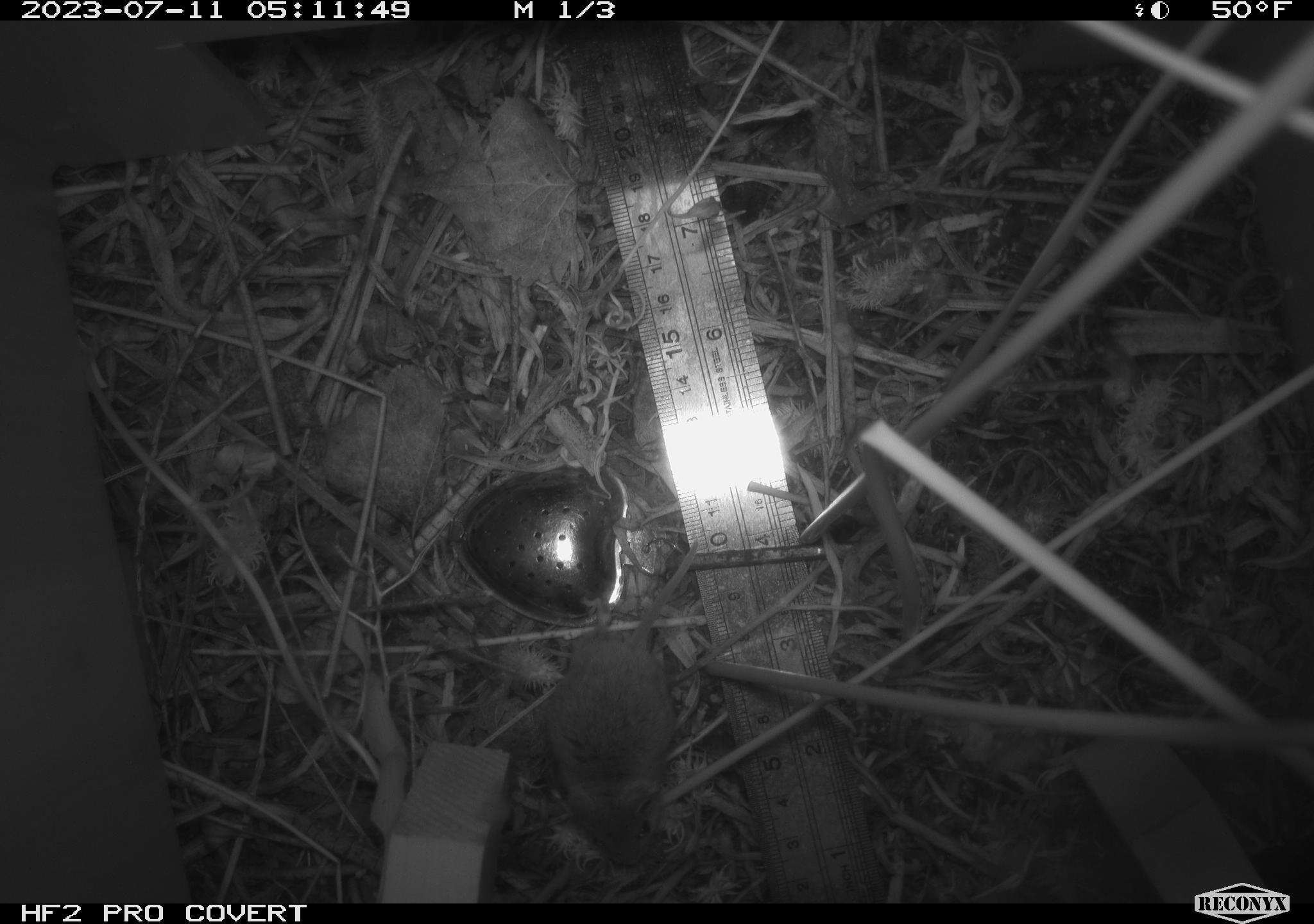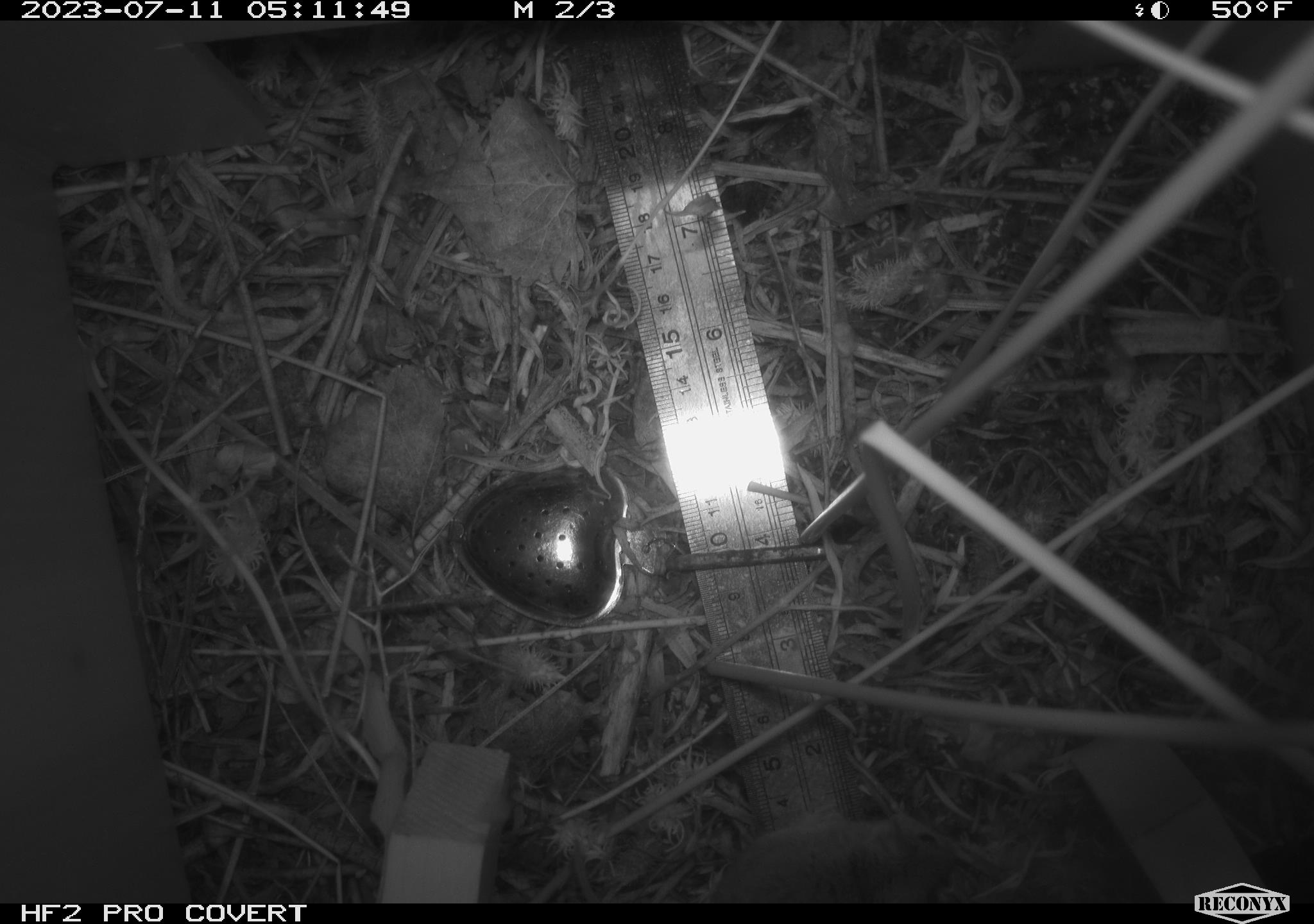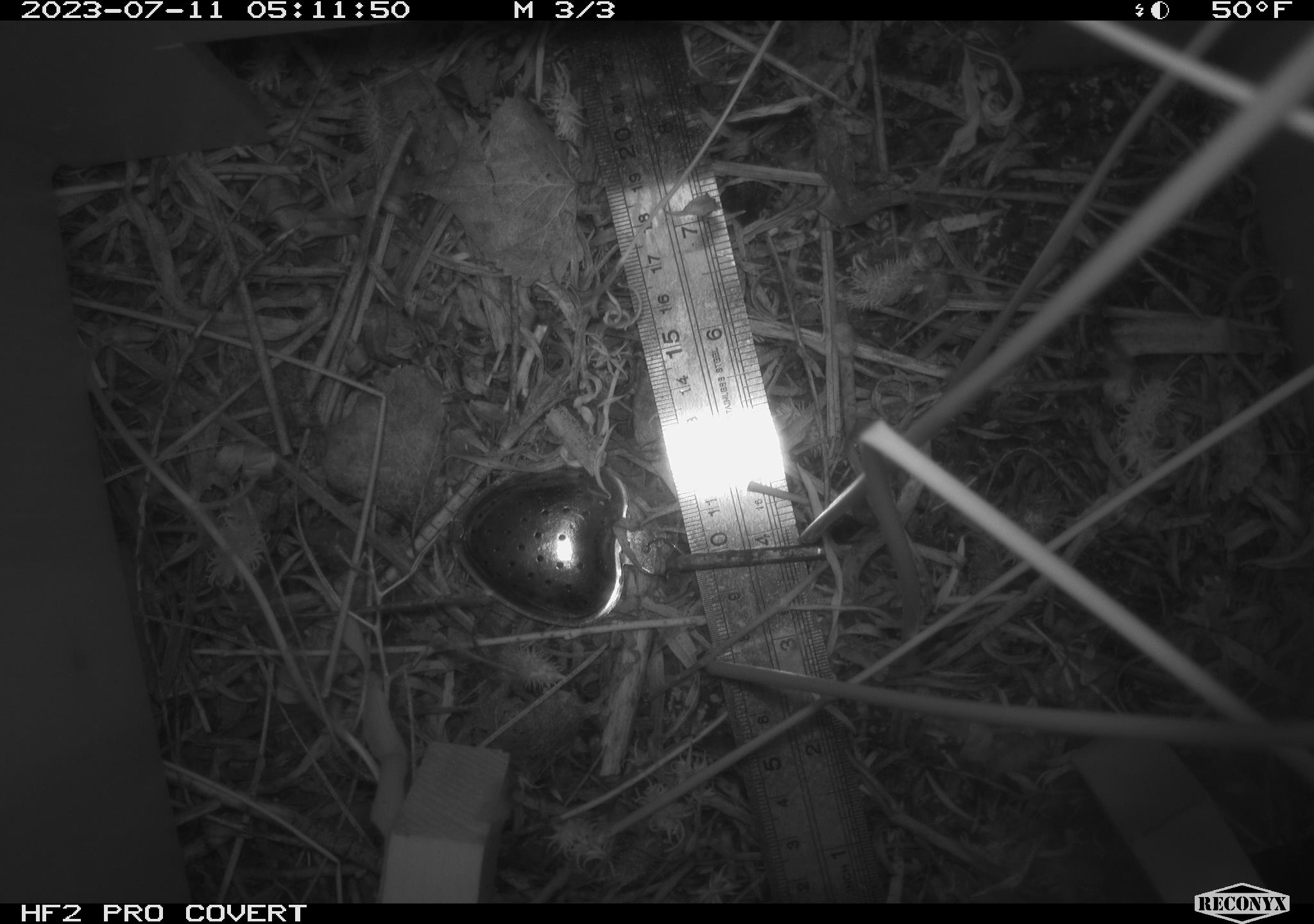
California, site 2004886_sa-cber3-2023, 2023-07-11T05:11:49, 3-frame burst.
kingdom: Animalia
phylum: Chordata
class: Mammalia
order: Rodentia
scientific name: Rodentia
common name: mouse species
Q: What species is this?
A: Mouse species (Rodentia).